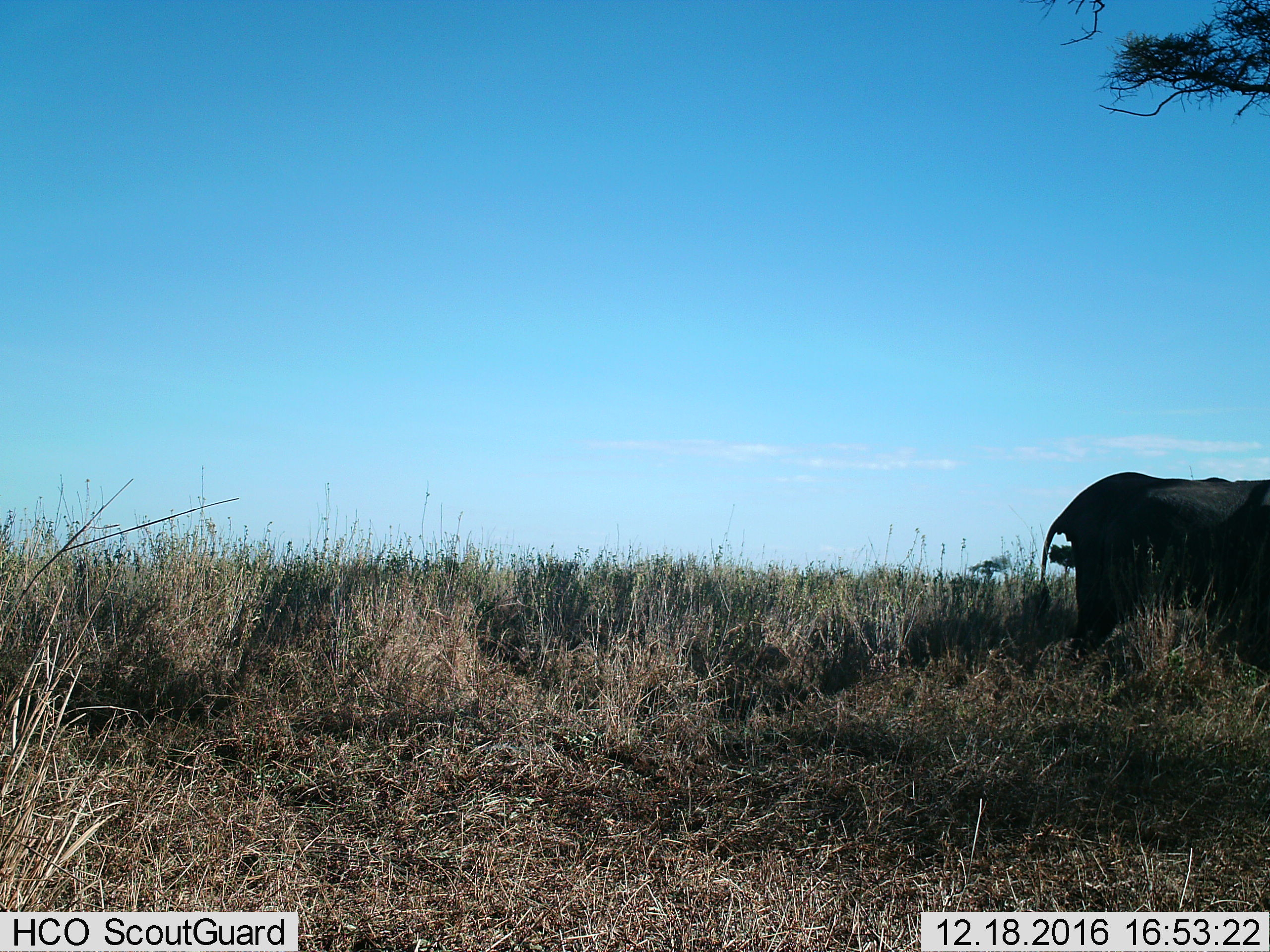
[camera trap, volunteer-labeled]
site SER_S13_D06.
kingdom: Animalia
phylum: Chordata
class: Mammalia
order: Artiodactyla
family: Bovidae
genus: Syncerus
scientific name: Syncerus caffer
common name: african buffalo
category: buffalo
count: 1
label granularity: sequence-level